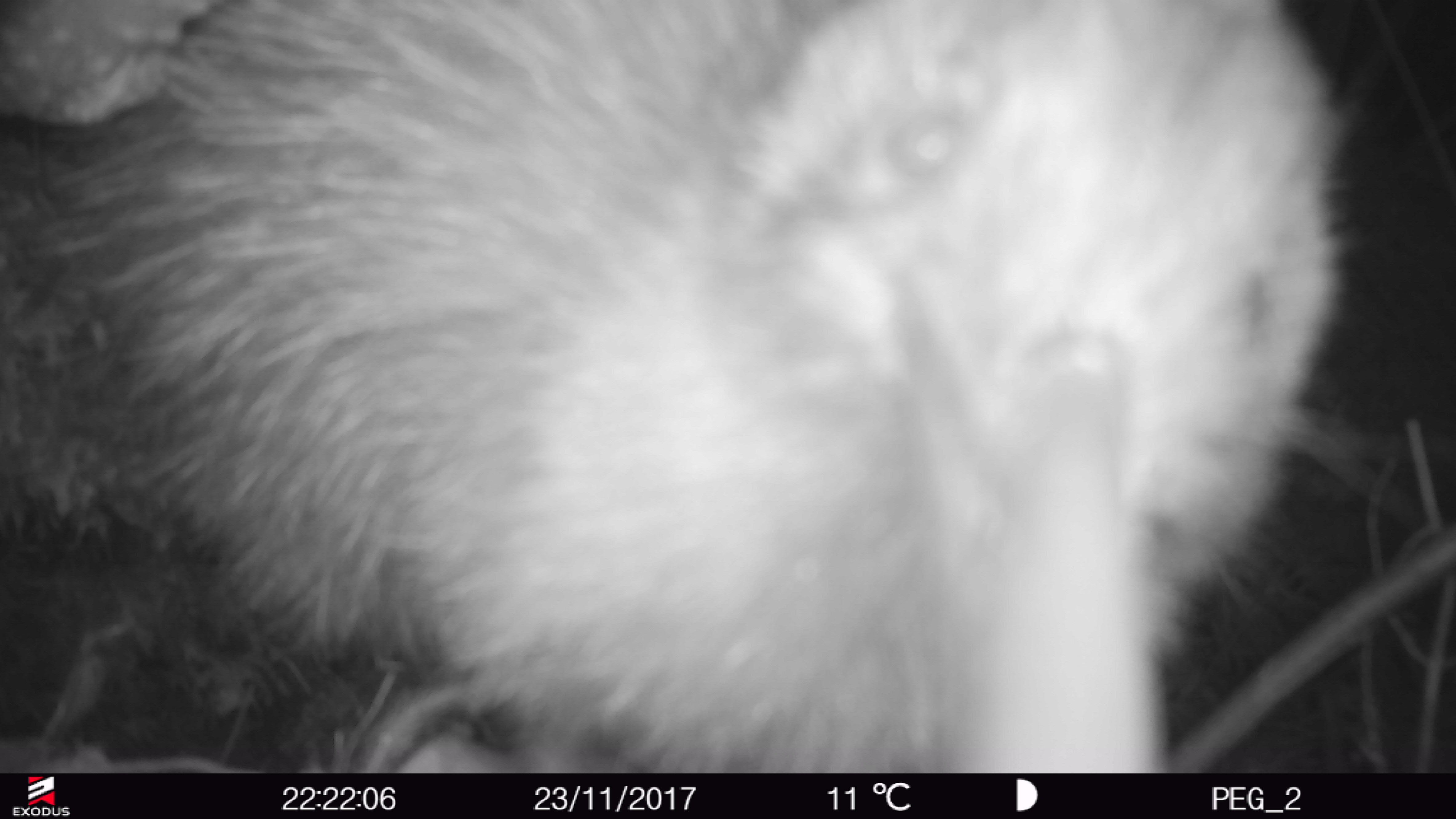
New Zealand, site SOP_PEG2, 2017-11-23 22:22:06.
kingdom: Animalia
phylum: Chordata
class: Aves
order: Apterygiformes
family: Apterygidae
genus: Apteryx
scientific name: Apteryx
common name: kiwi